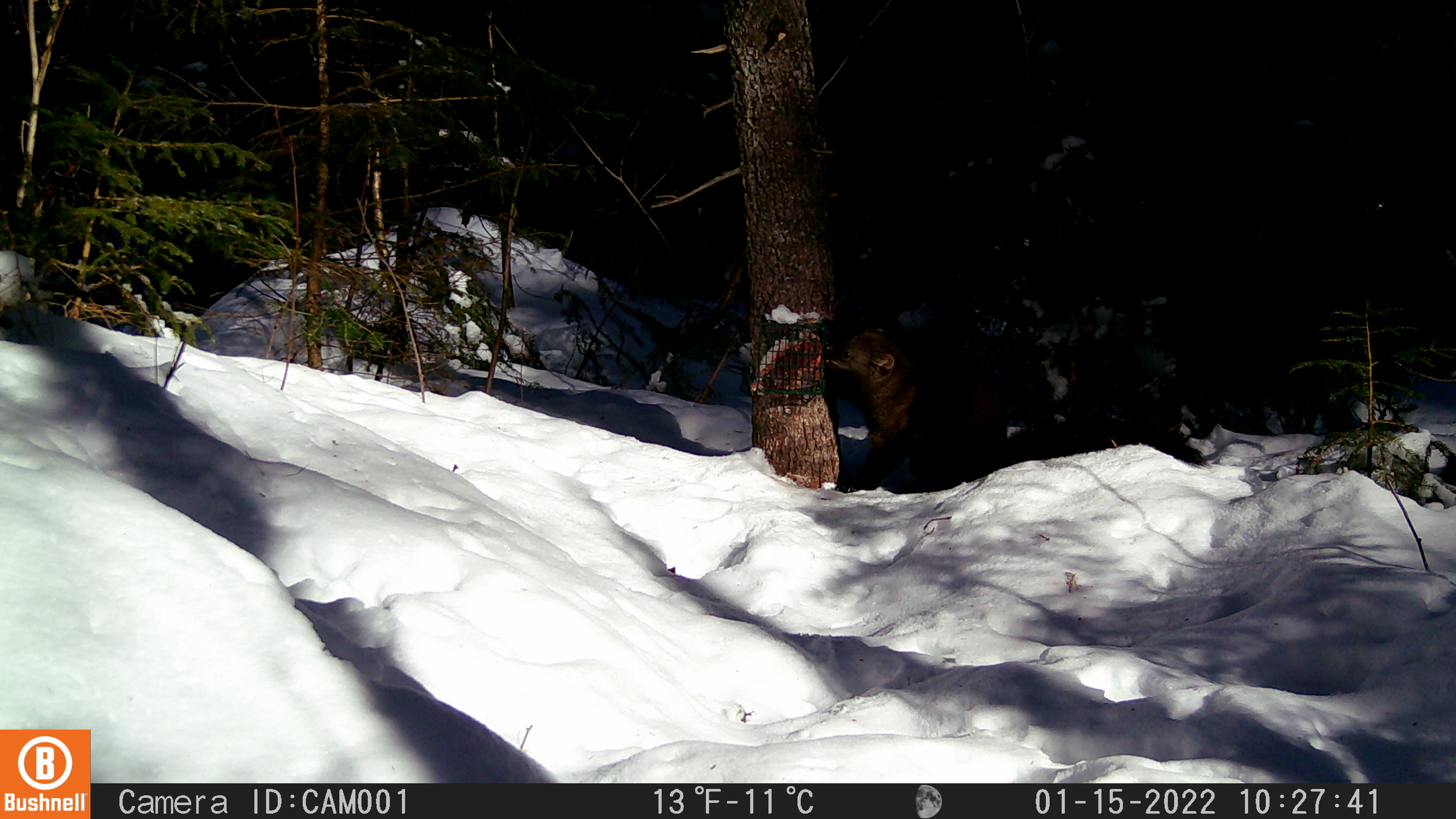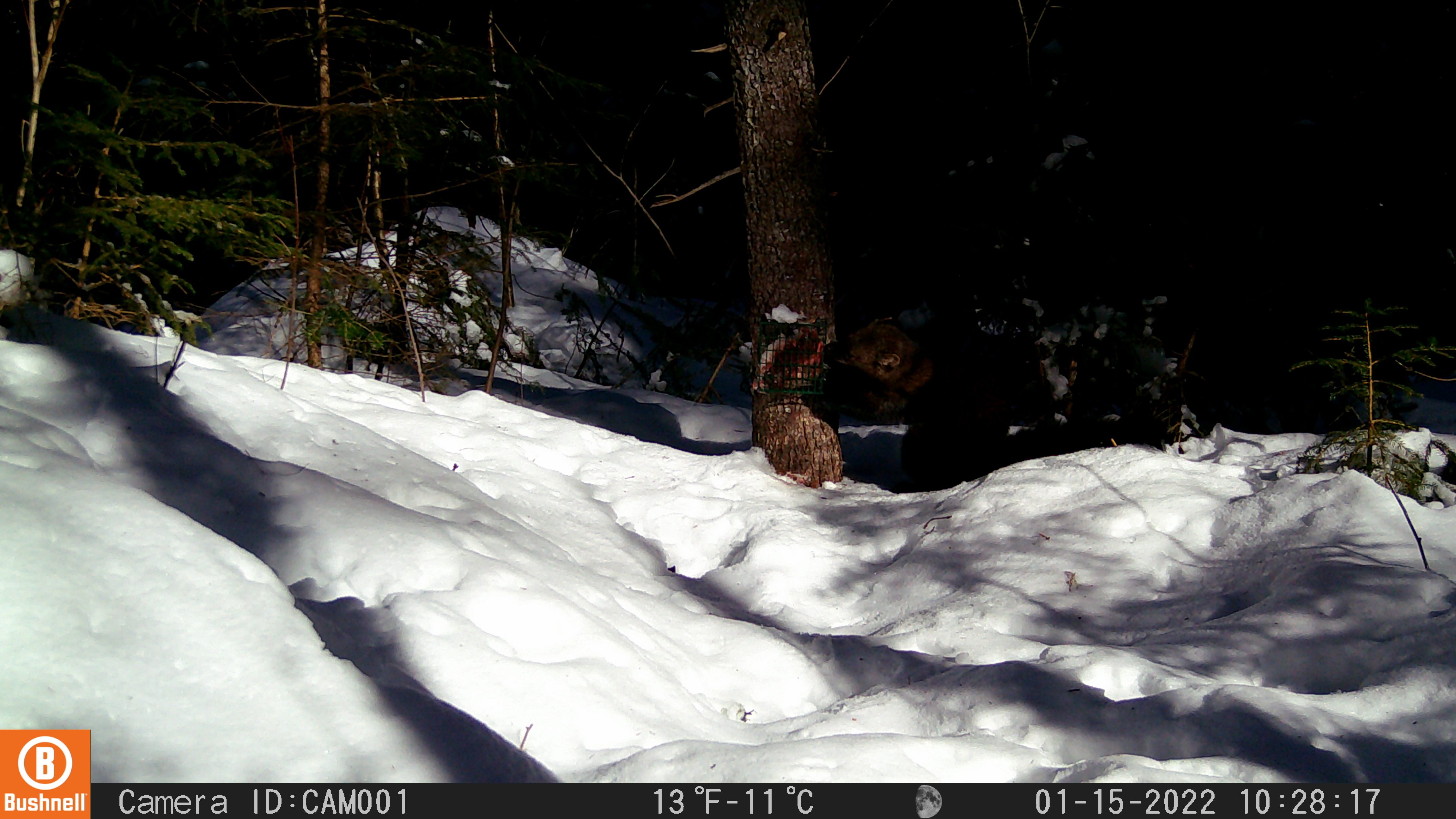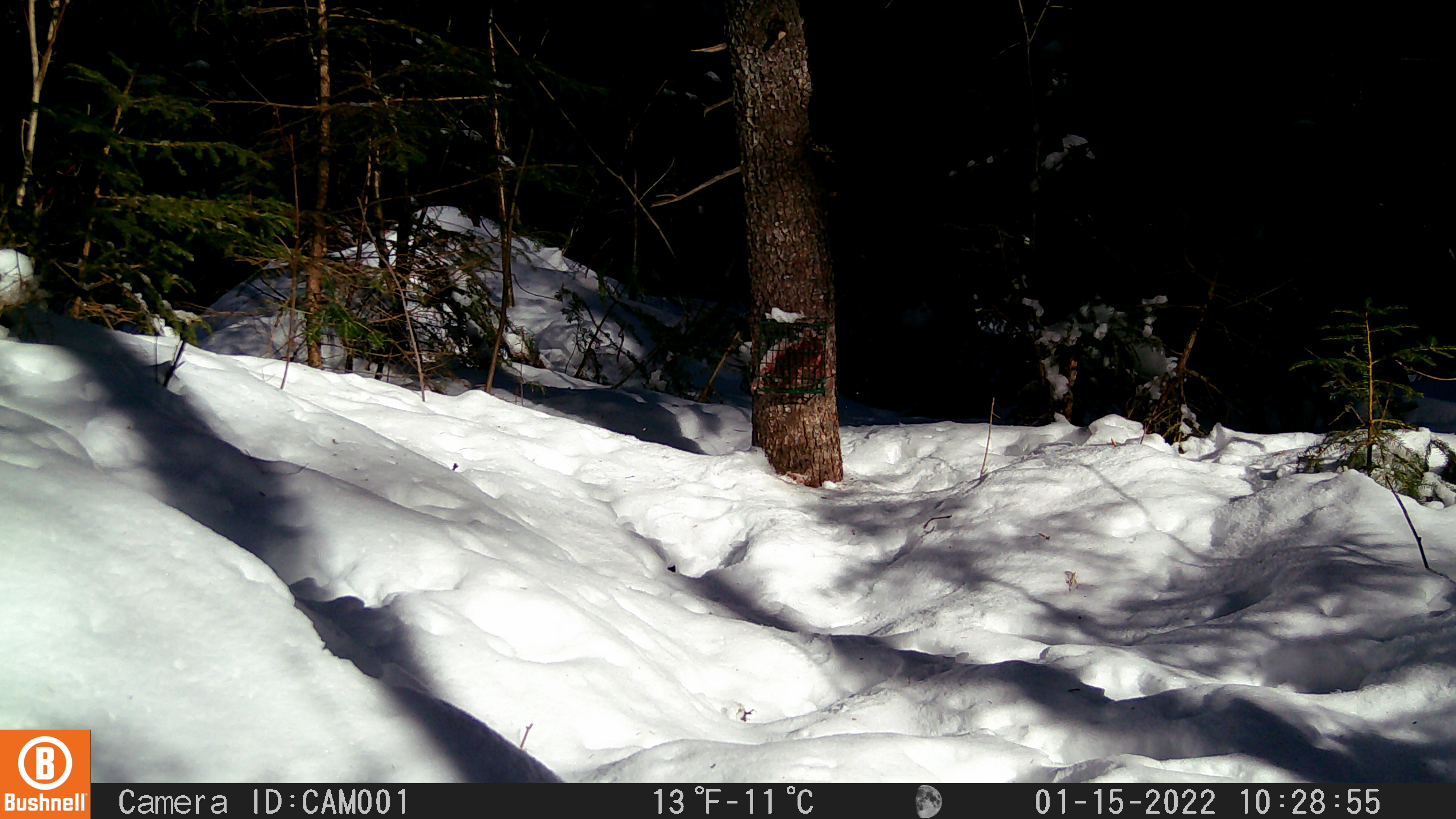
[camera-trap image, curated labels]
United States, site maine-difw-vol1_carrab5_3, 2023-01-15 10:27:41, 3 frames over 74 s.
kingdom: Animalia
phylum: Chordata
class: Mammalia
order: Carnivora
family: Mustelidae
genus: Pekania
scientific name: Pekania pennanti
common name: fisher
Fisher (Pekania pennanti).